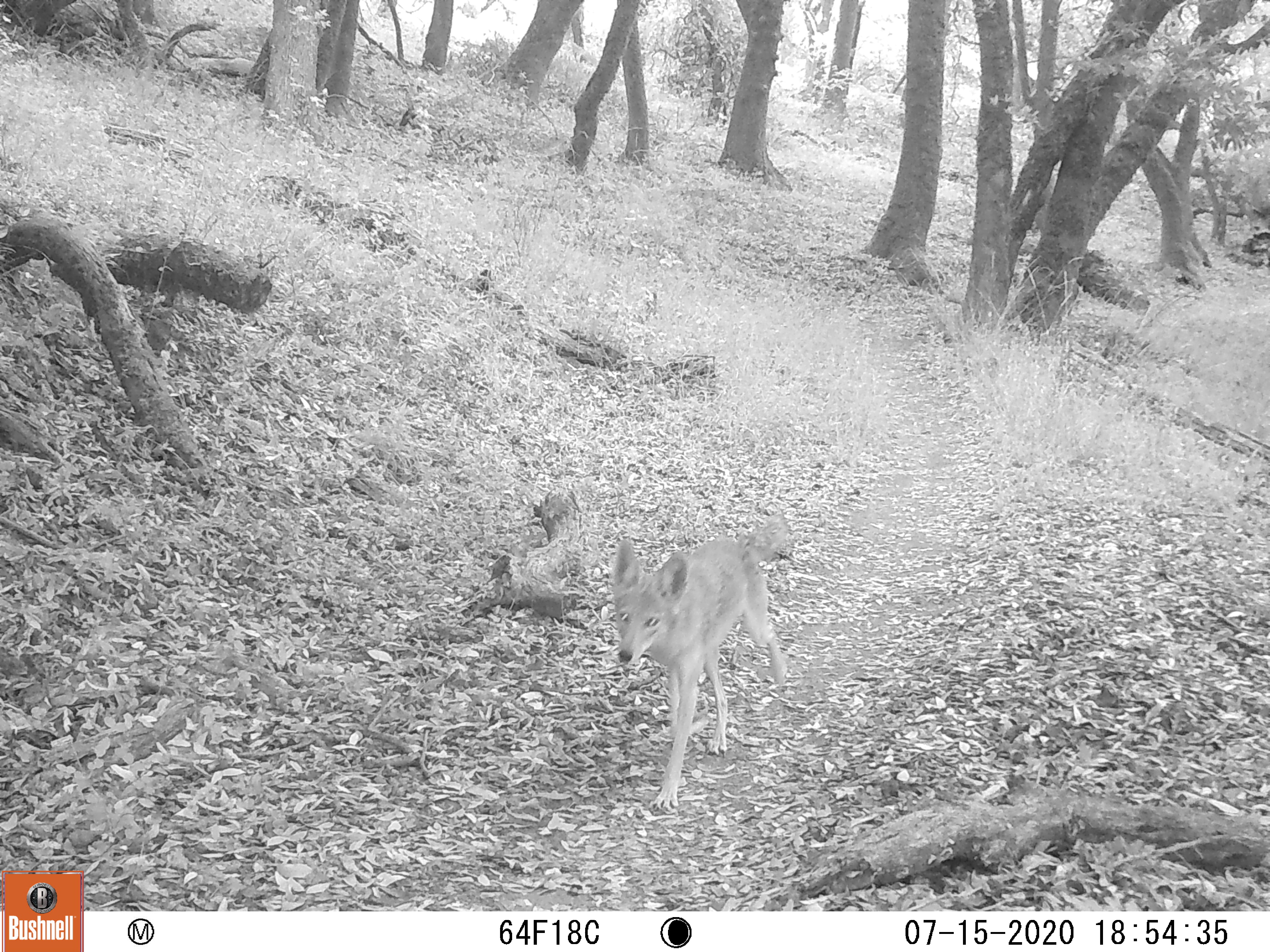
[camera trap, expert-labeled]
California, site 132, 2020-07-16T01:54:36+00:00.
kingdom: Animalia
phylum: Chordata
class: Mammalia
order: Carnivora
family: Canidae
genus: Canis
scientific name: Canis latrans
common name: coyote